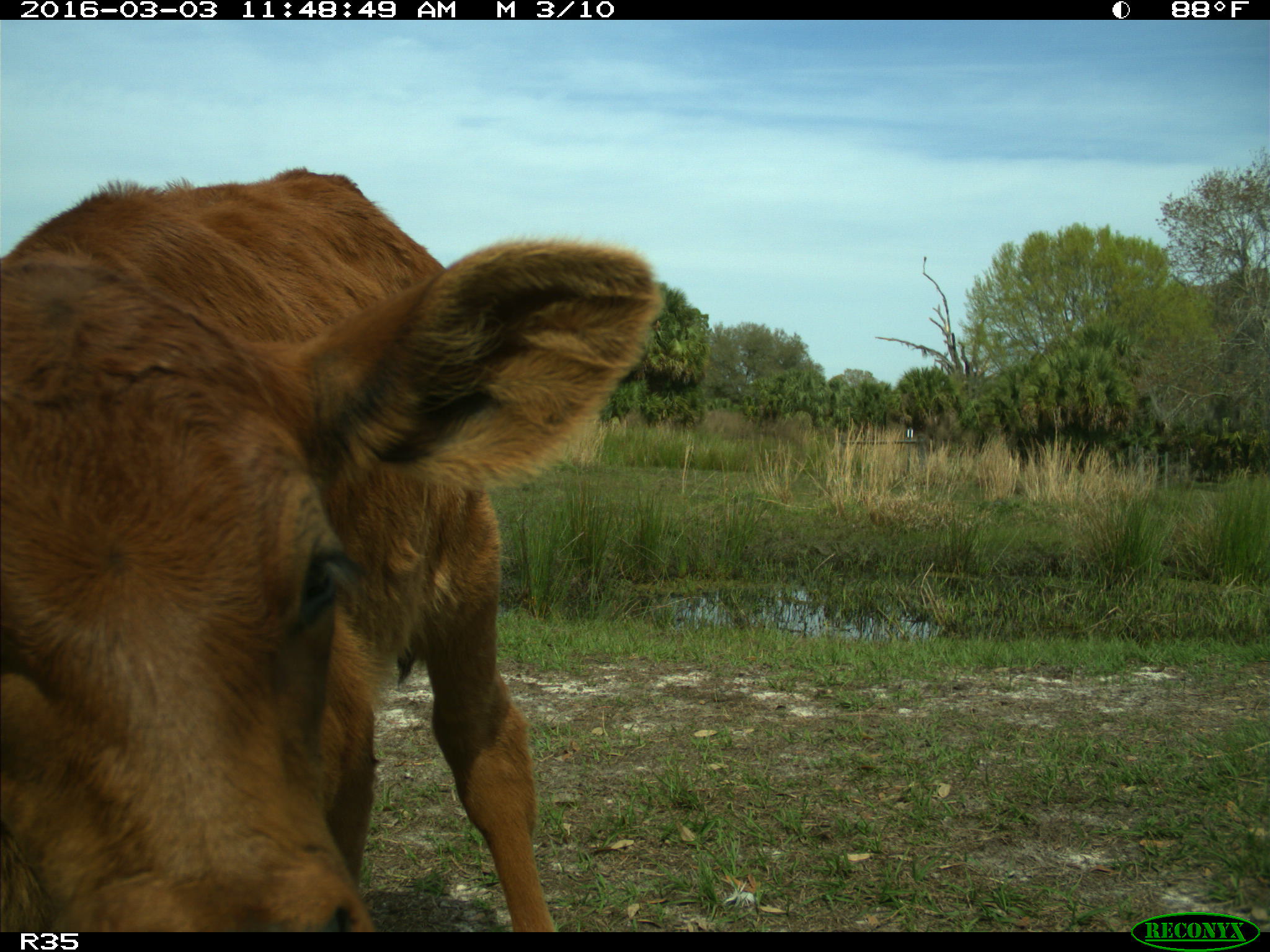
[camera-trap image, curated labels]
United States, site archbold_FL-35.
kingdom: Animalia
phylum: Chordata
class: Mammalia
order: Artiodactyla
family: Bovidae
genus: Bos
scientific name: Bos taurus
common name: domestic cow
Bos taurus (domestic cow).